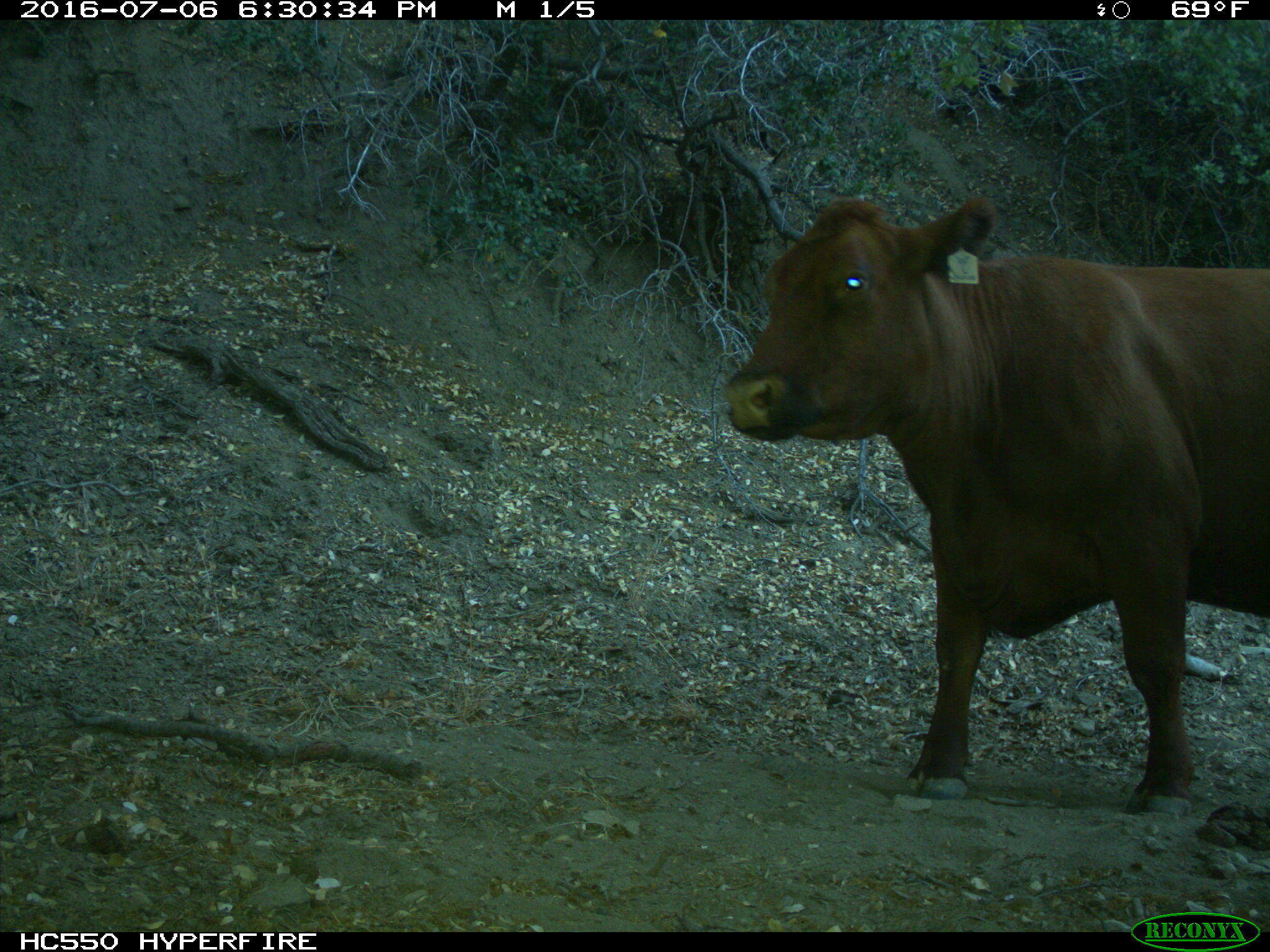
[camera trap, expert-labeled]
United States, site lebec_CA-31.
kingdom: Animalia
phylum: Chordata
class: Mammalia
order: Artiodactyla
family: Bovidae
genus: Bos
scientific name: Bos taurus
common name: domestic cow